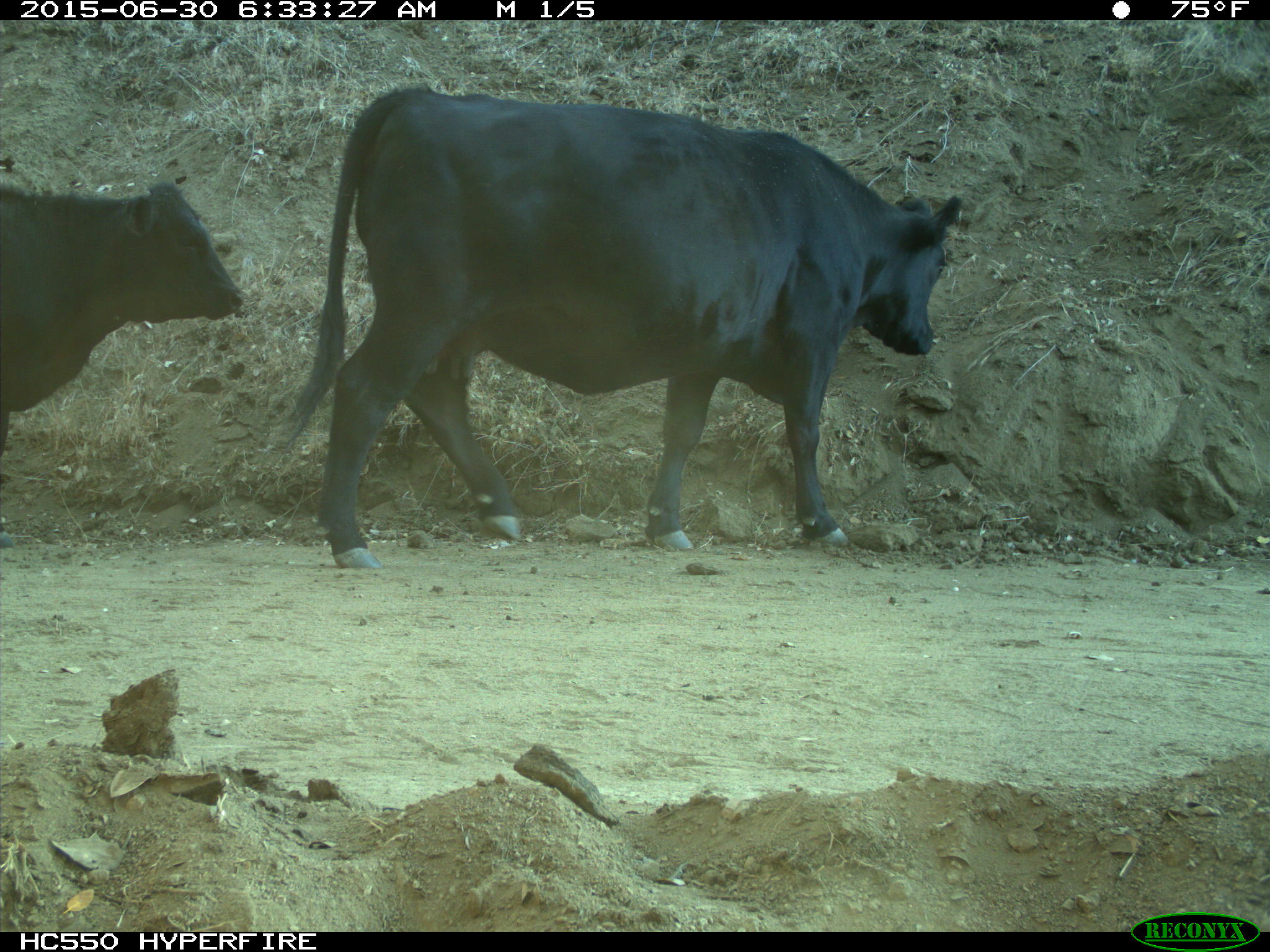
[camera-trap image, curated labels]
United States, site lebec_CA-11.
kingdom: Animalia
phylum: Chordata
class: Mammalia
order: Artiodactyla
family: Bovidae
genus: Bos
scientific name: Bos taurus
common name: domestic cow